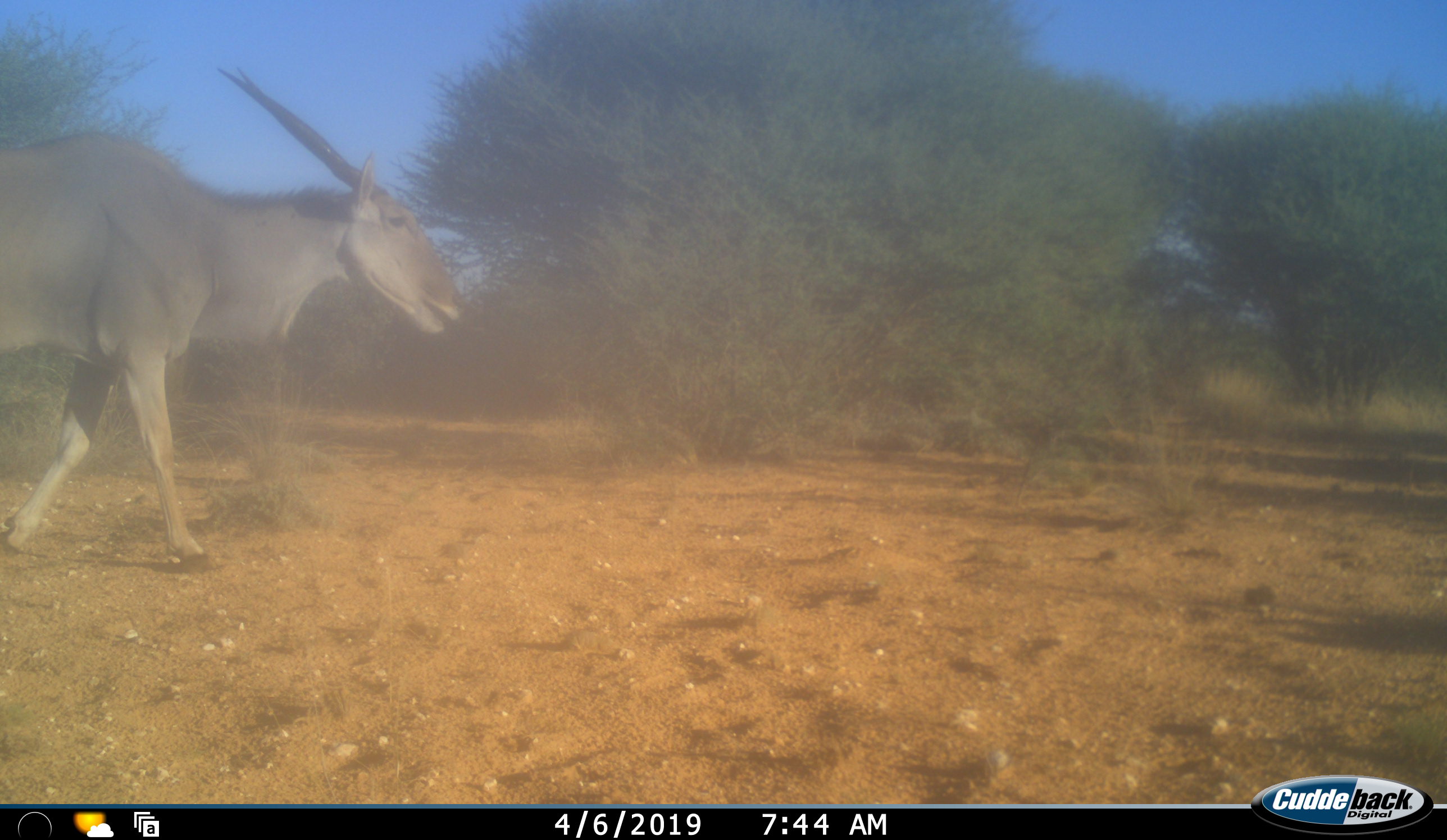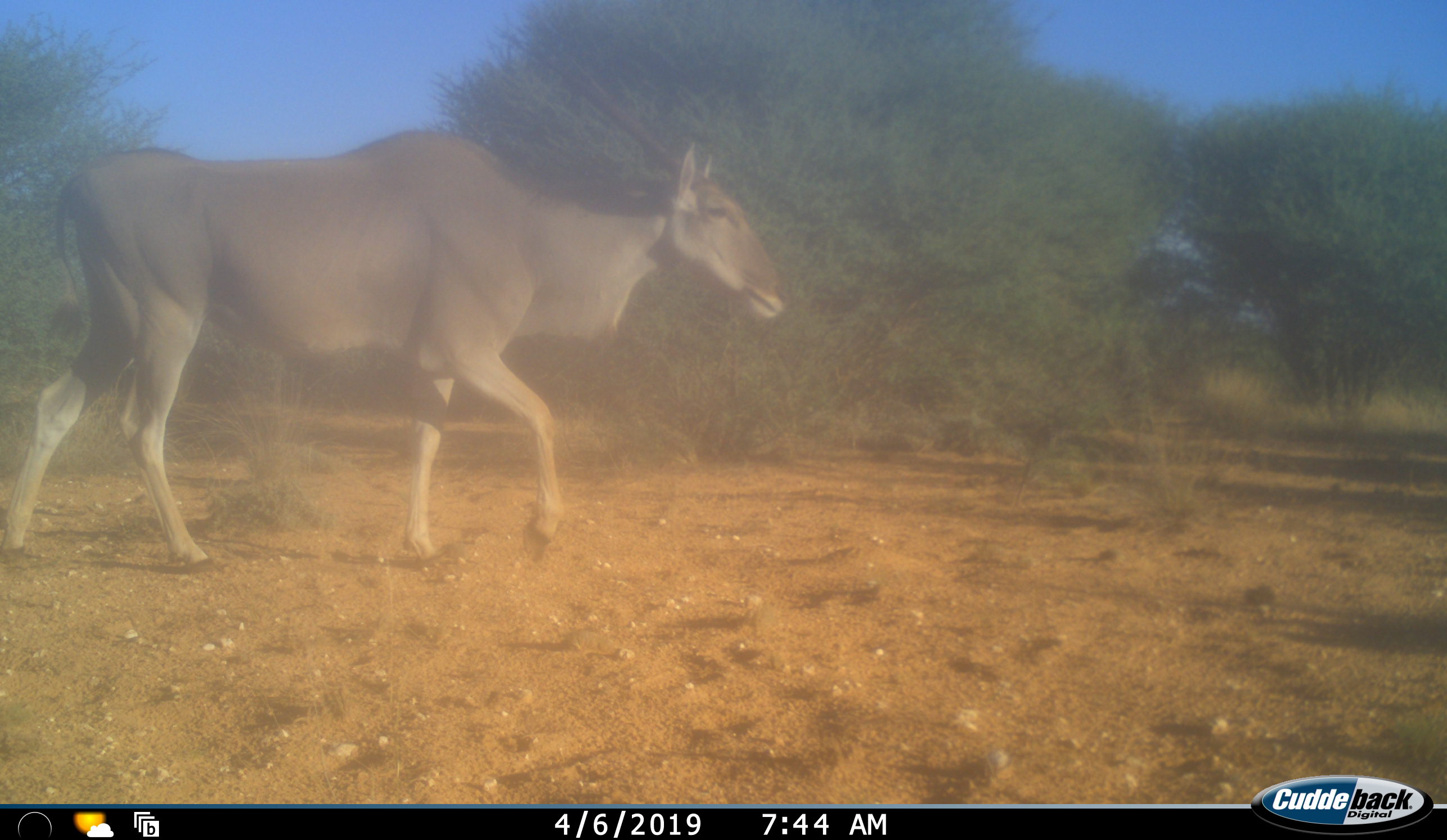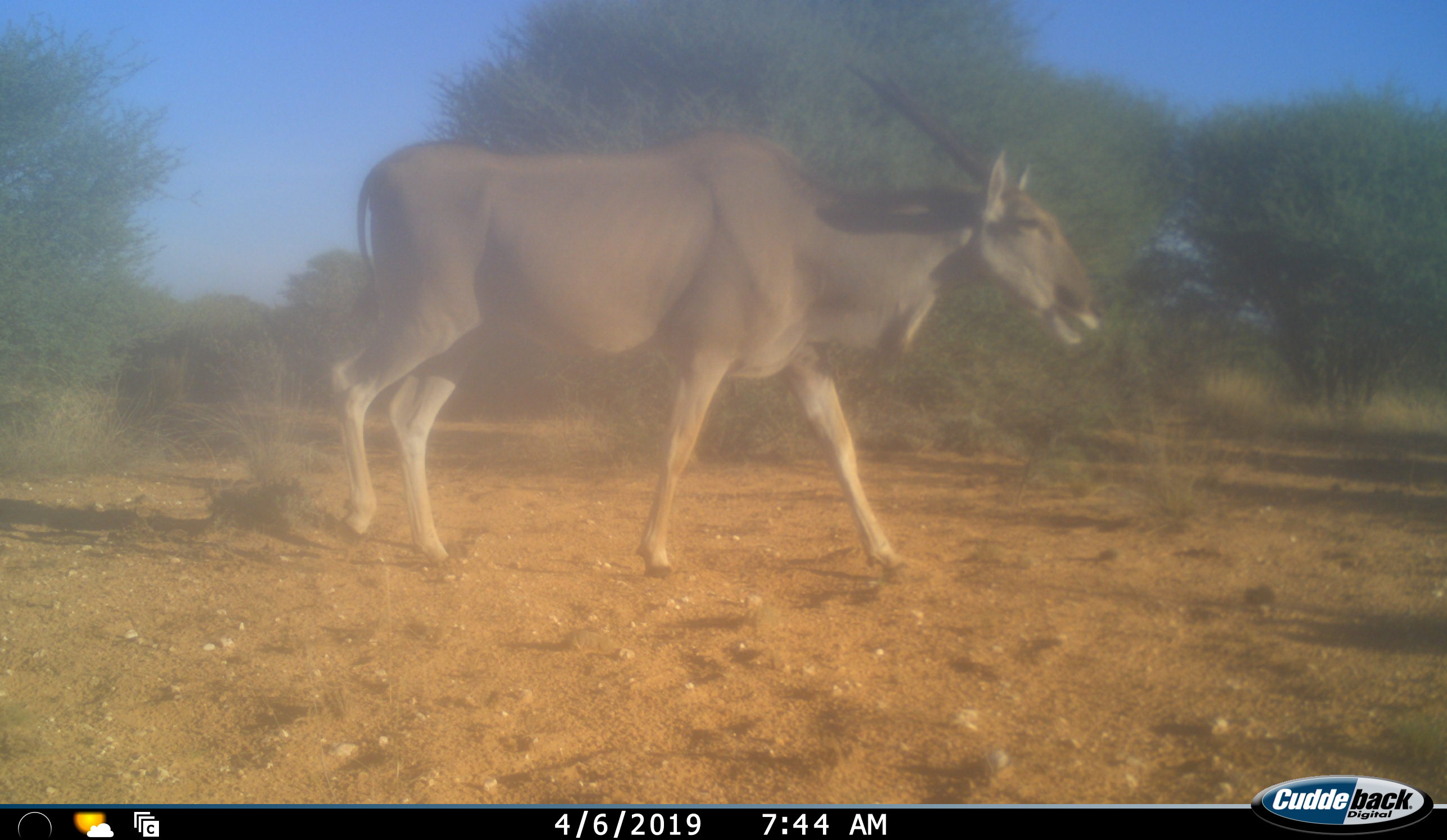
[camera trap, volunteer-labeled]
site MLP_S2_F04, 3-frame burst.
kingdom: Animalia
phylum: Chordata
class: Mammalia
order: Artiodactyla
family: Bovidae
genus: Tragelaphus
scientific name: Tragelaphus oryx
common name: eland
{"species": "eland (Tragelaphus oryx)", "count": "1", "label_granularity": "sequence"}